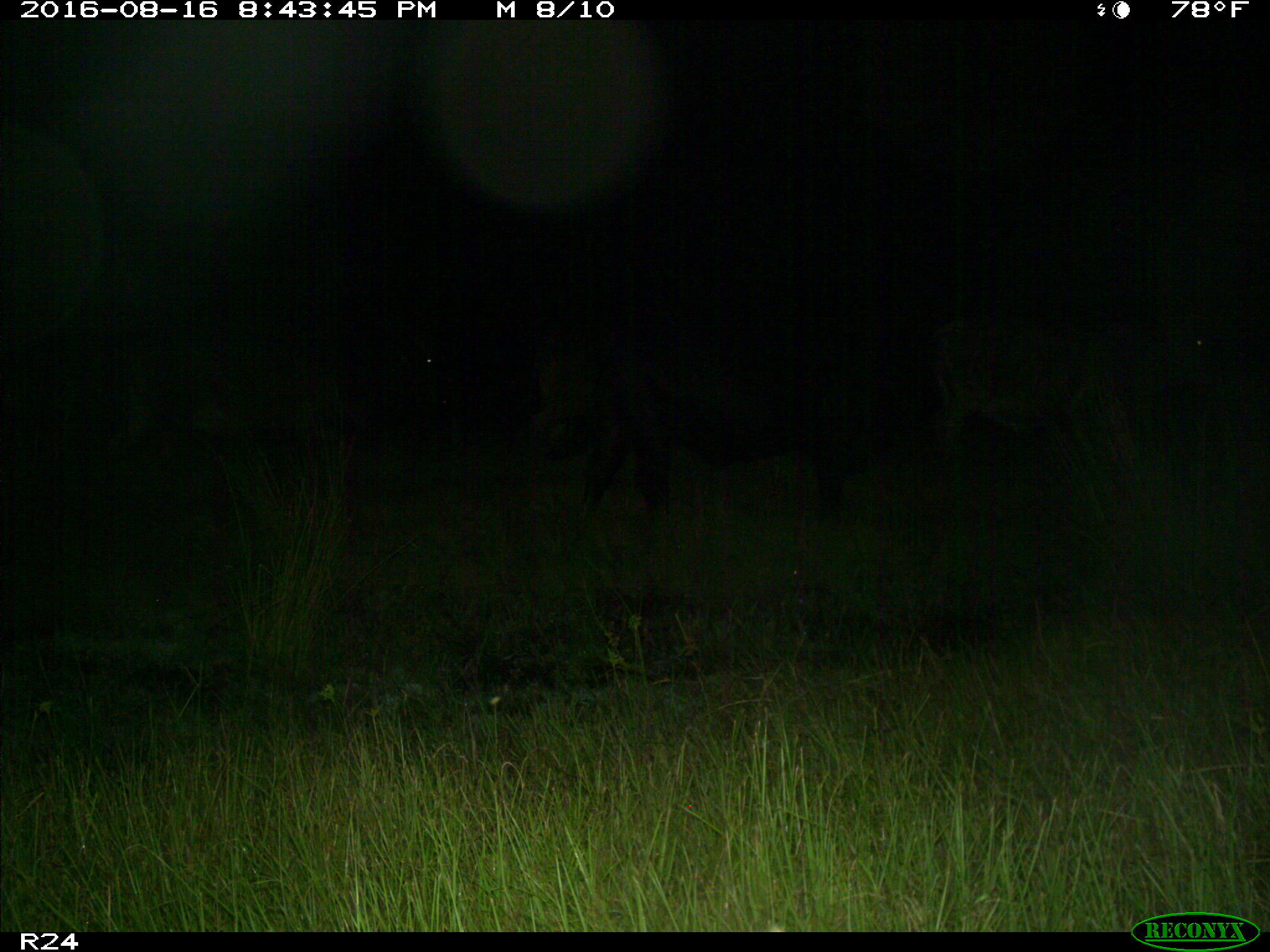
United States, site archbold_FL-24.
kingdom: Animalia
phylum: Chordata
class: Mammalia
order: Artiodactyla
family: Bovidae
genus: Bos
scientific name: Bos taurus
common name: domestic cow